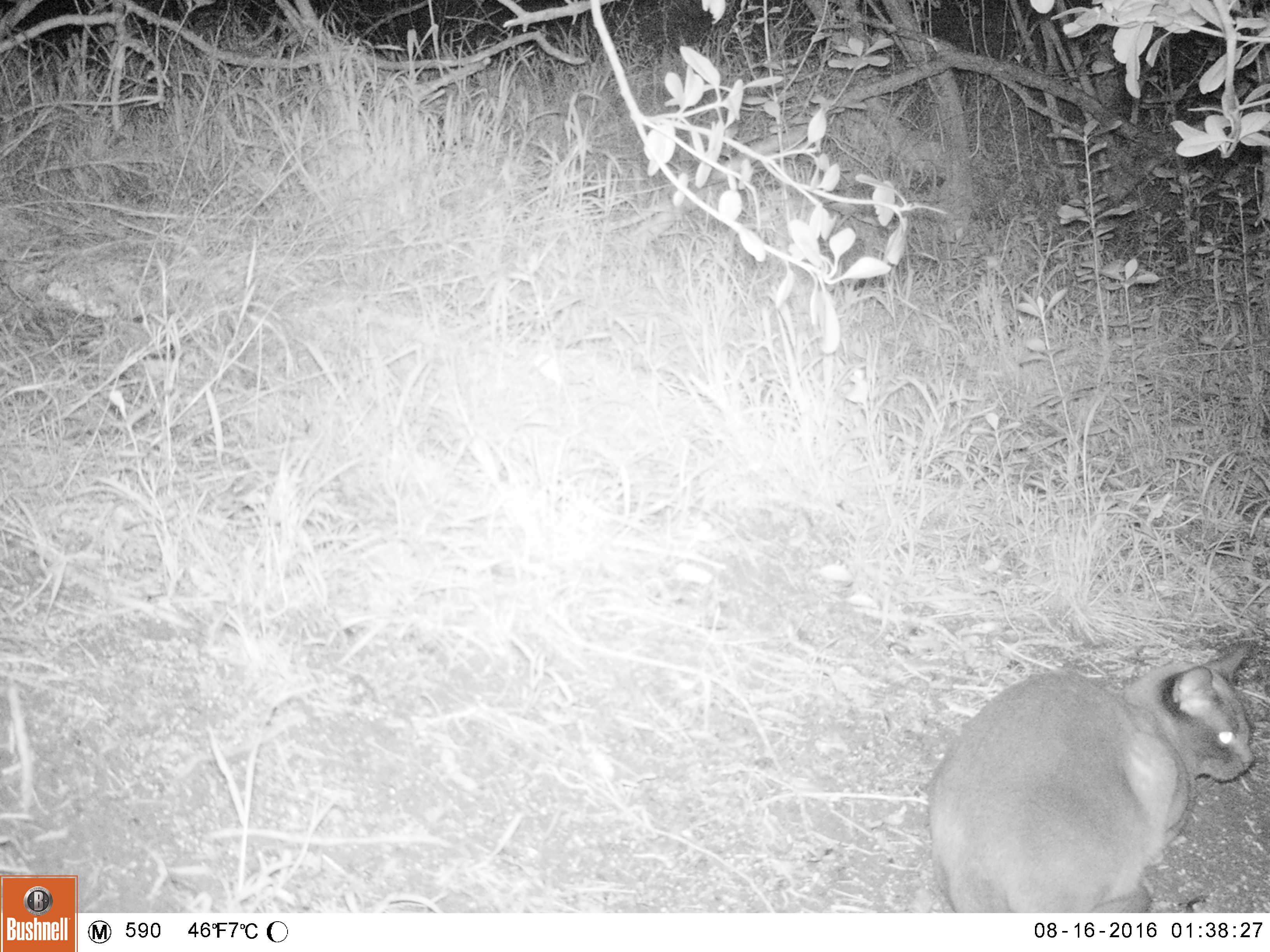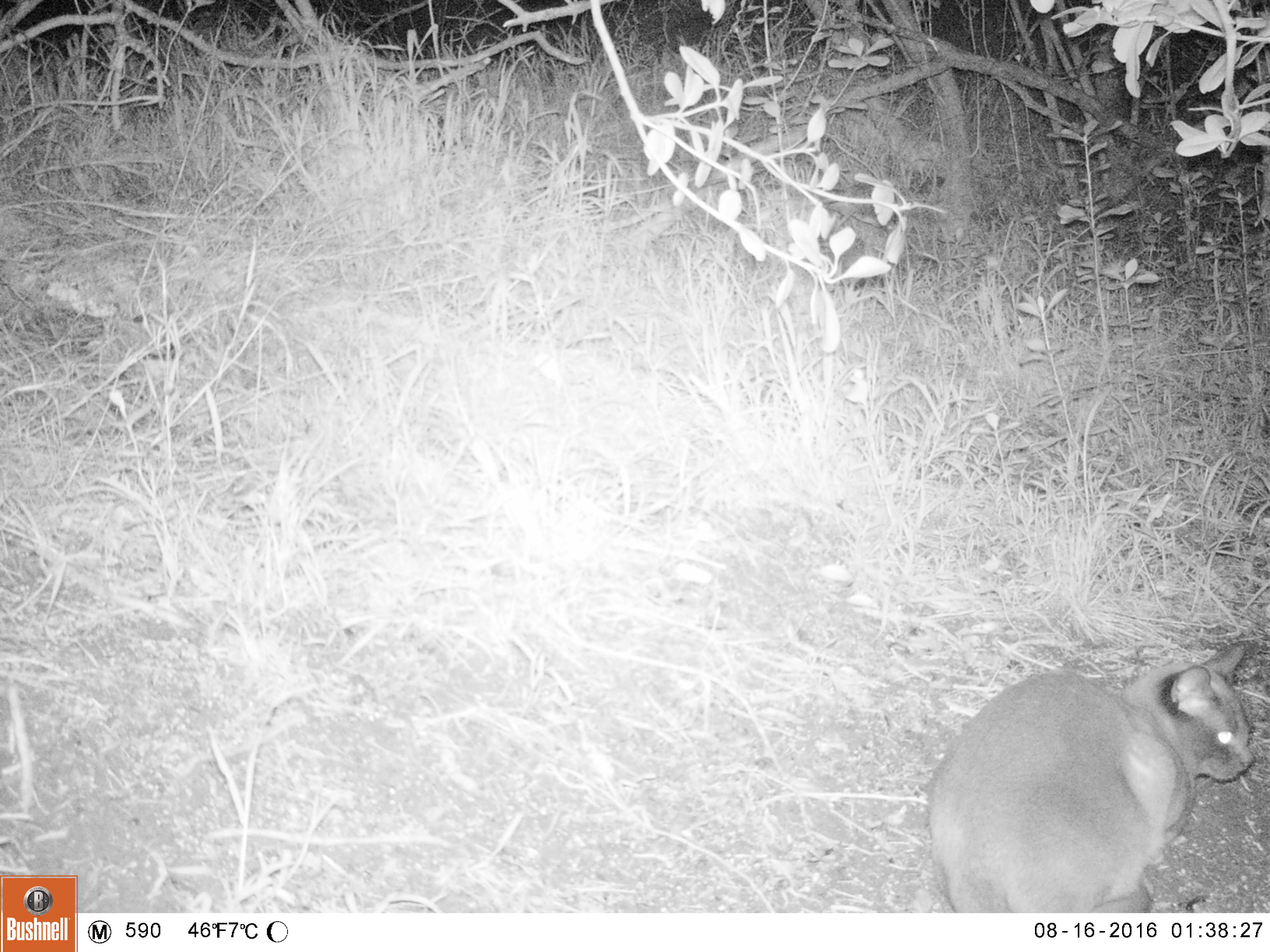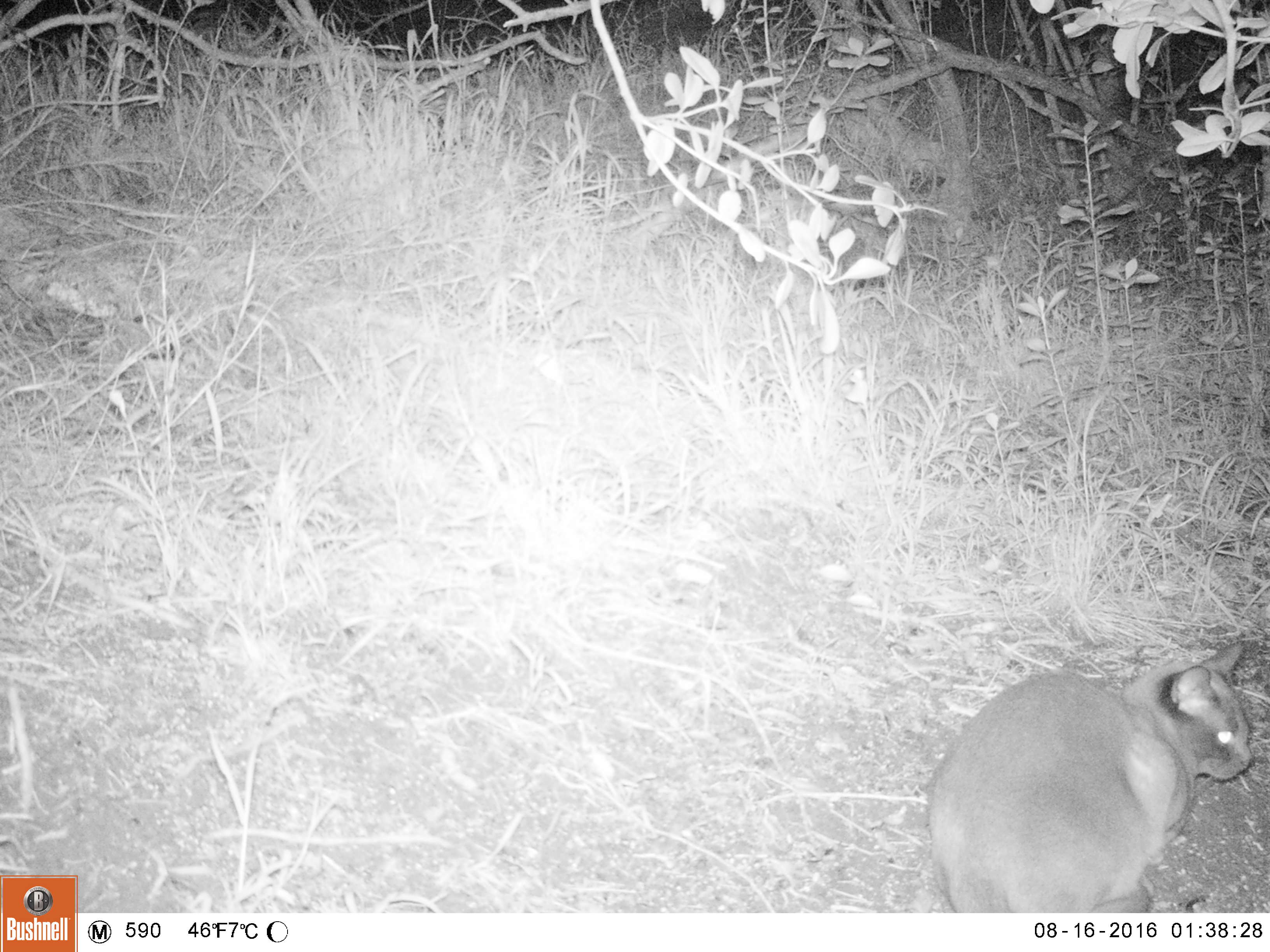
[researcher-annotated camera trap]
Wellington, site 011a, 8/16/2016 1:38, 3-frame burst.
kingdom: Animalia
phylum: Chordata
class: Mammalia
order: Carnivora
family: Felidae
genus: Felis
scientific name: Felis catus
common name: cat